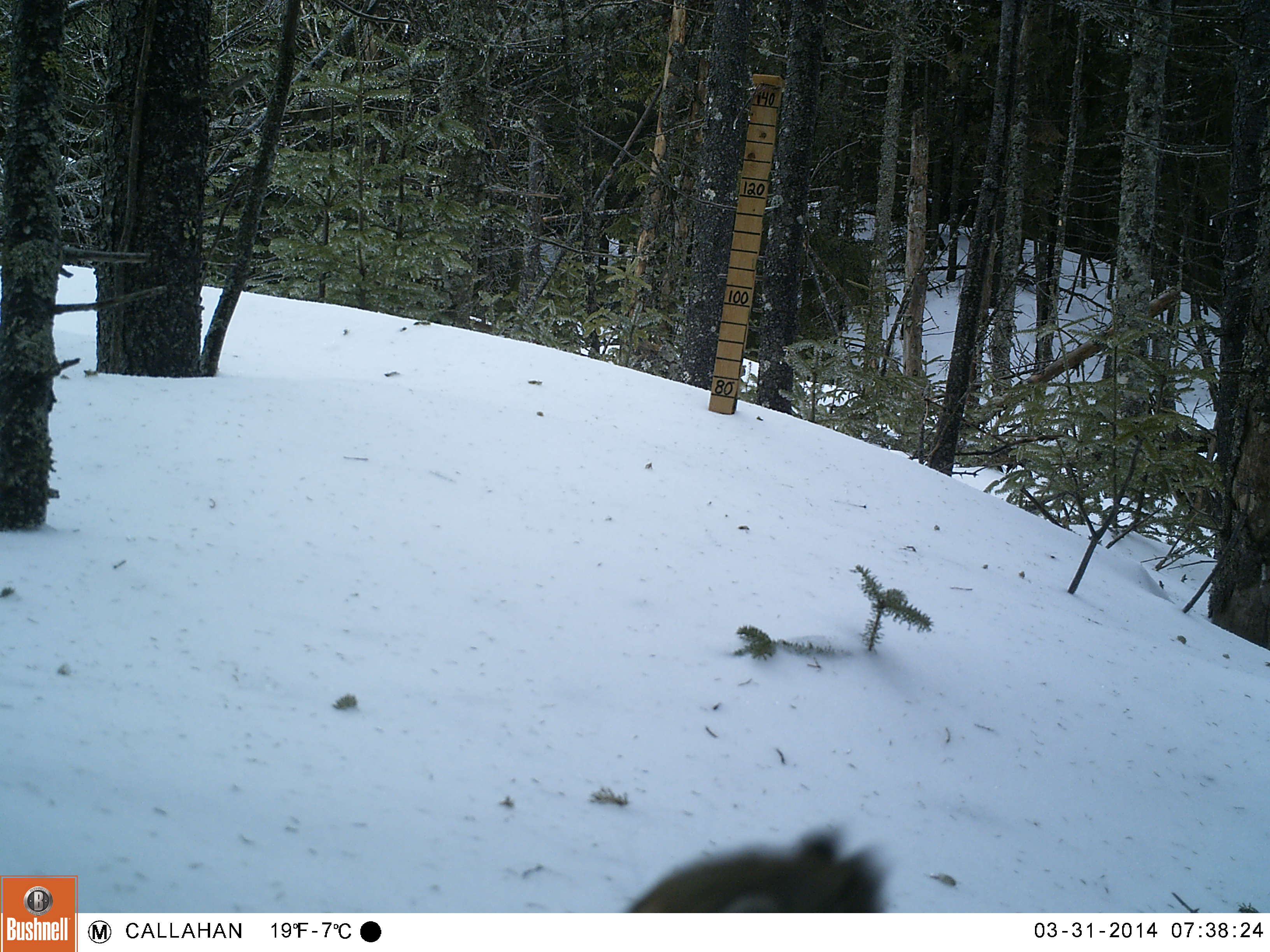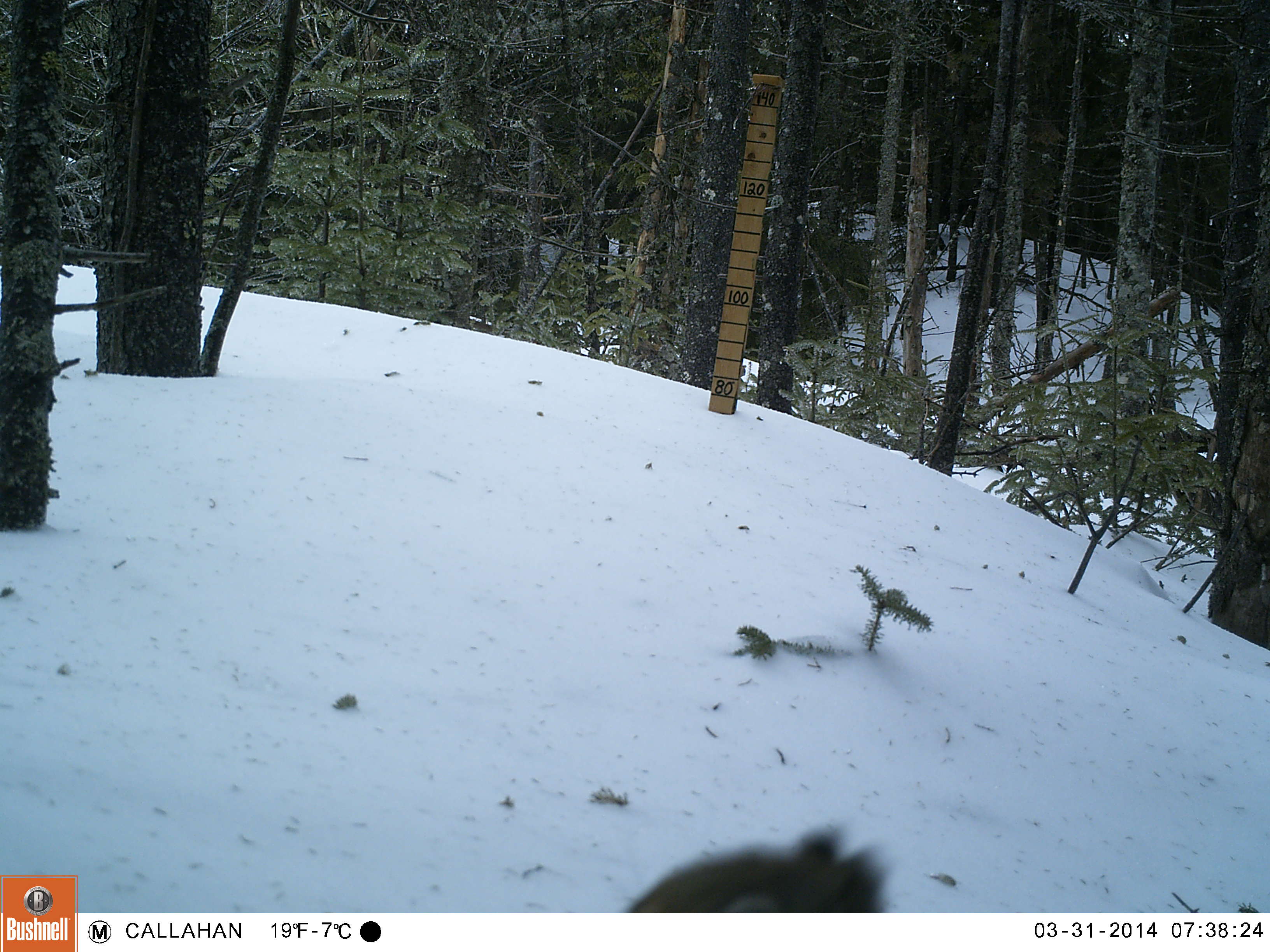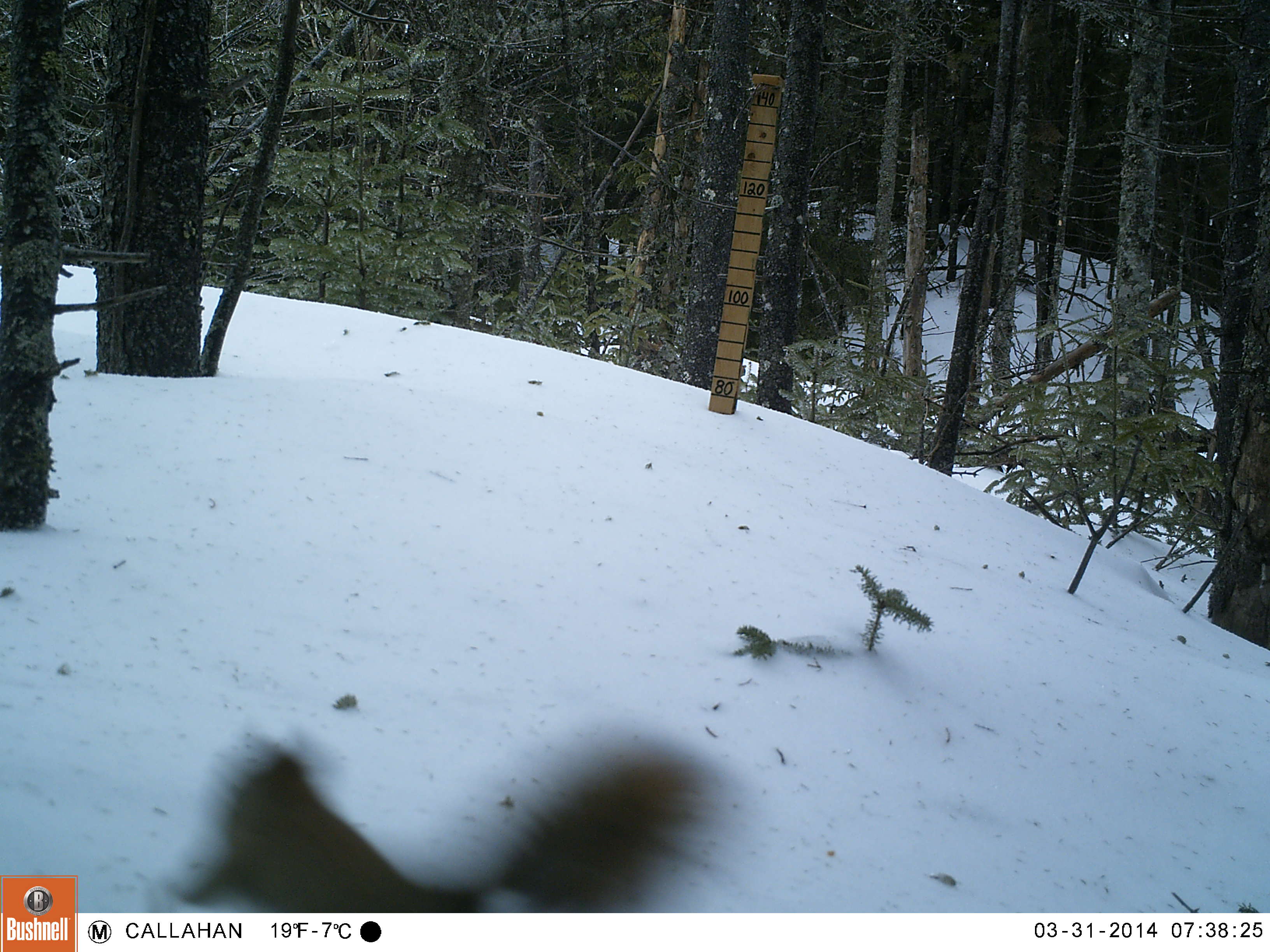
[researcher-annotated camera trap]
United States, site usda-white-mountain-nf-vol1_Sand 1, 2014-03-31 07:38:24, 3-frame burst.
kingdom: Animalia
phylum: Chordata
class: Mammalia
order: Rodentia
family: Sciuridae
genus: Tamiasciurus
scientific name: Tamiasciurus hudsonicus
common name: red squirrel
Red squirrel (Tamiasciurus hudsonicus).